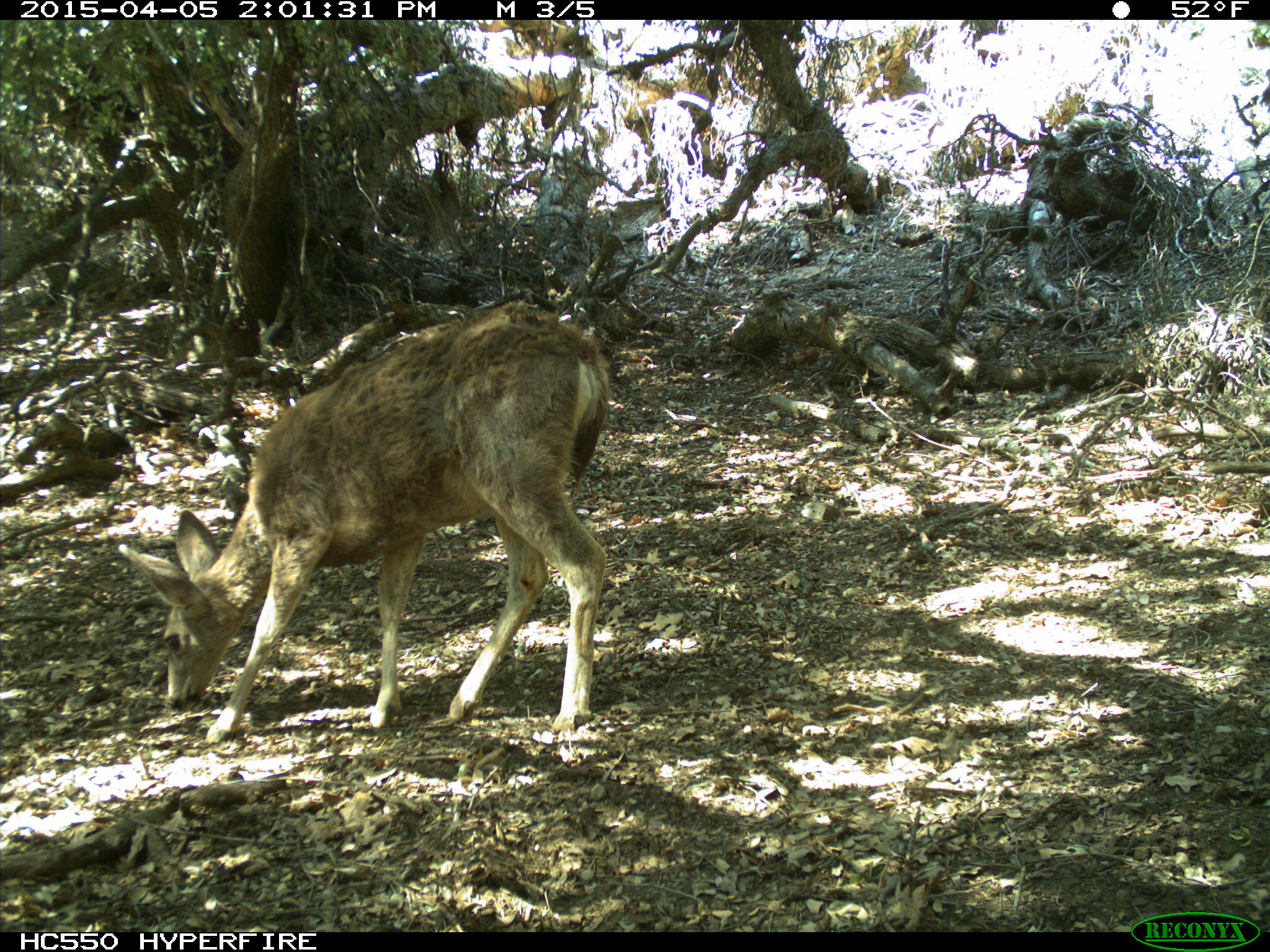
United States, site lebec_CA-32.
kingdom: Animalia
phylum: Chordata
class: Mammalia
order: Artiodactyla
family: Cervidae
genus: Odocoileus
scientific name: Odocoileus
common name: deer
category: unidentified deer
Unidentified deer (deer) (Odocoileus).